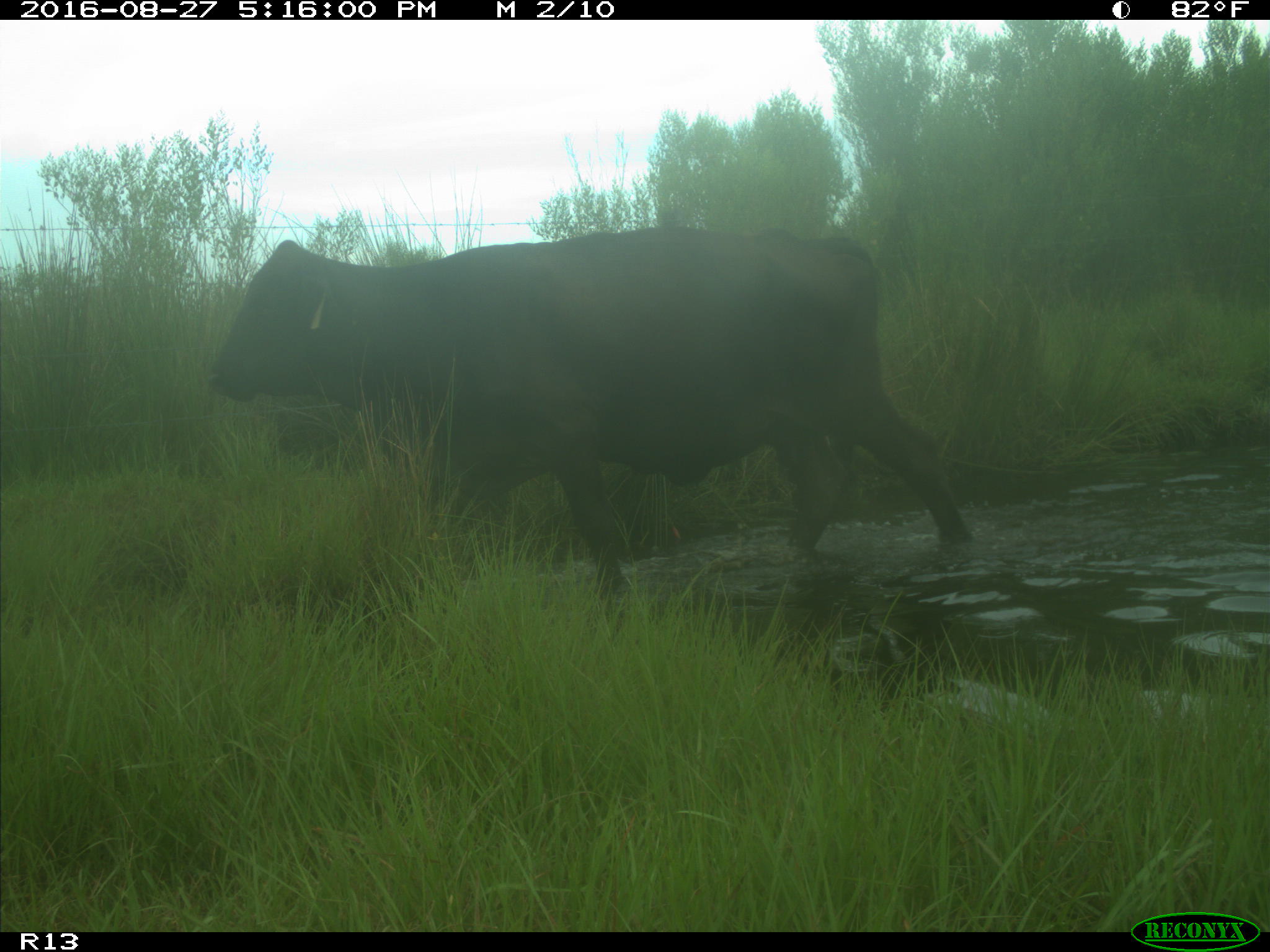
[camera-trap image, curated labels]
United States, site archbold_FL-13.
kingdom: Animalia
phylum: Chordata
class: Mammalia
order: Artiodactyla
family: Bovidae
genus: Bos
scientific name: Bos taurus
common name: domestic cow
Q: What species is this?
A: Bos taurus (domestic cow).